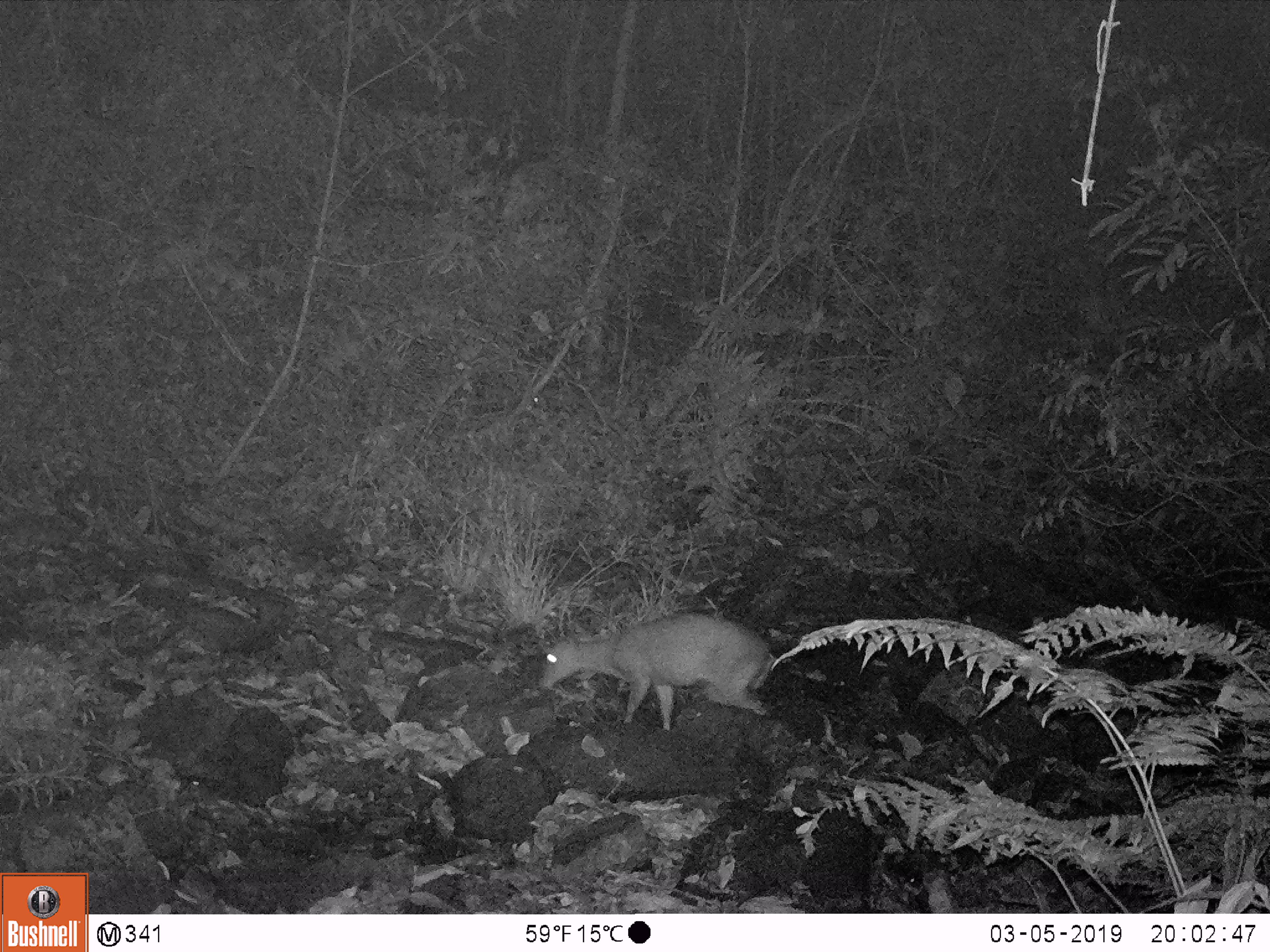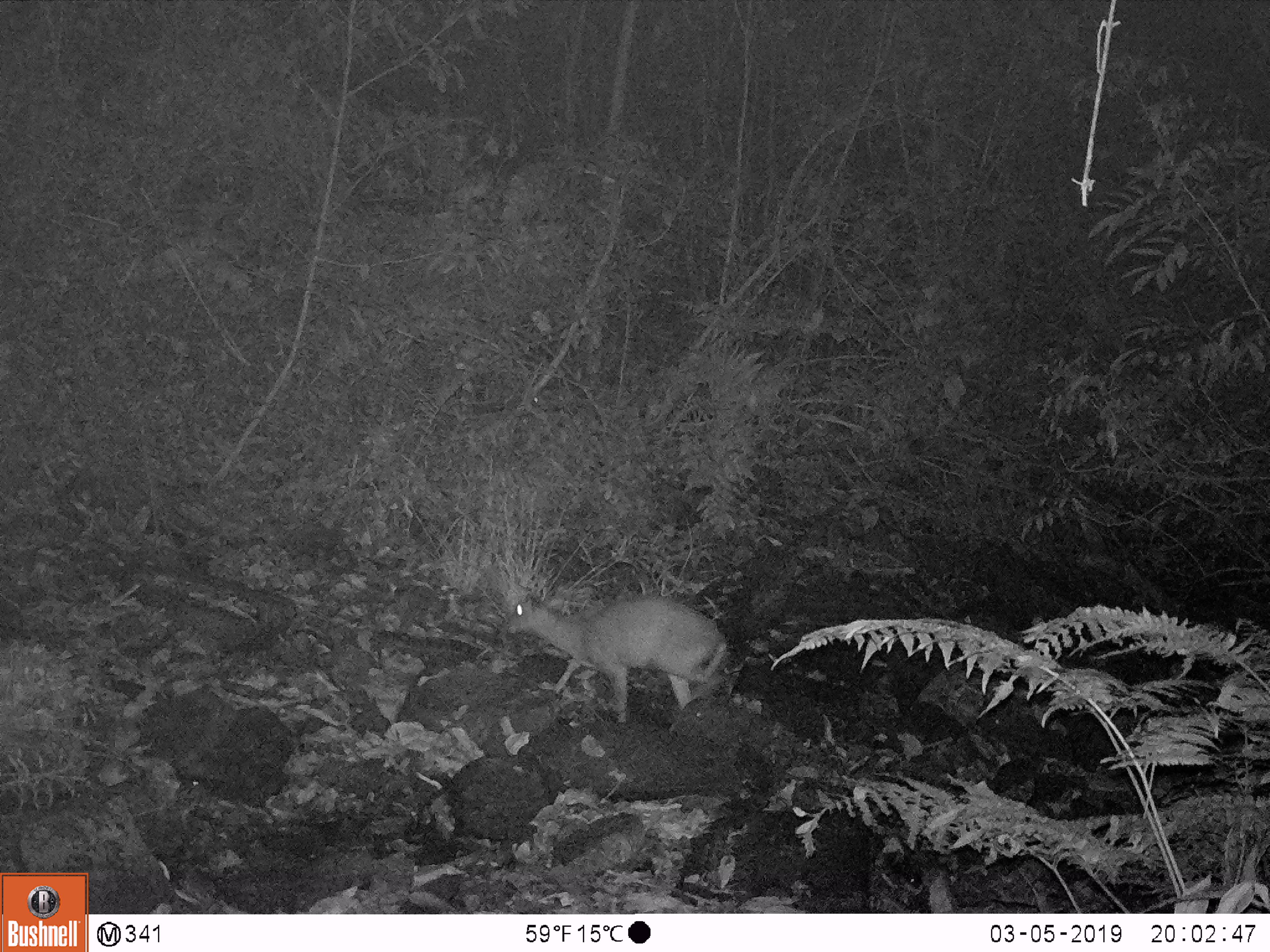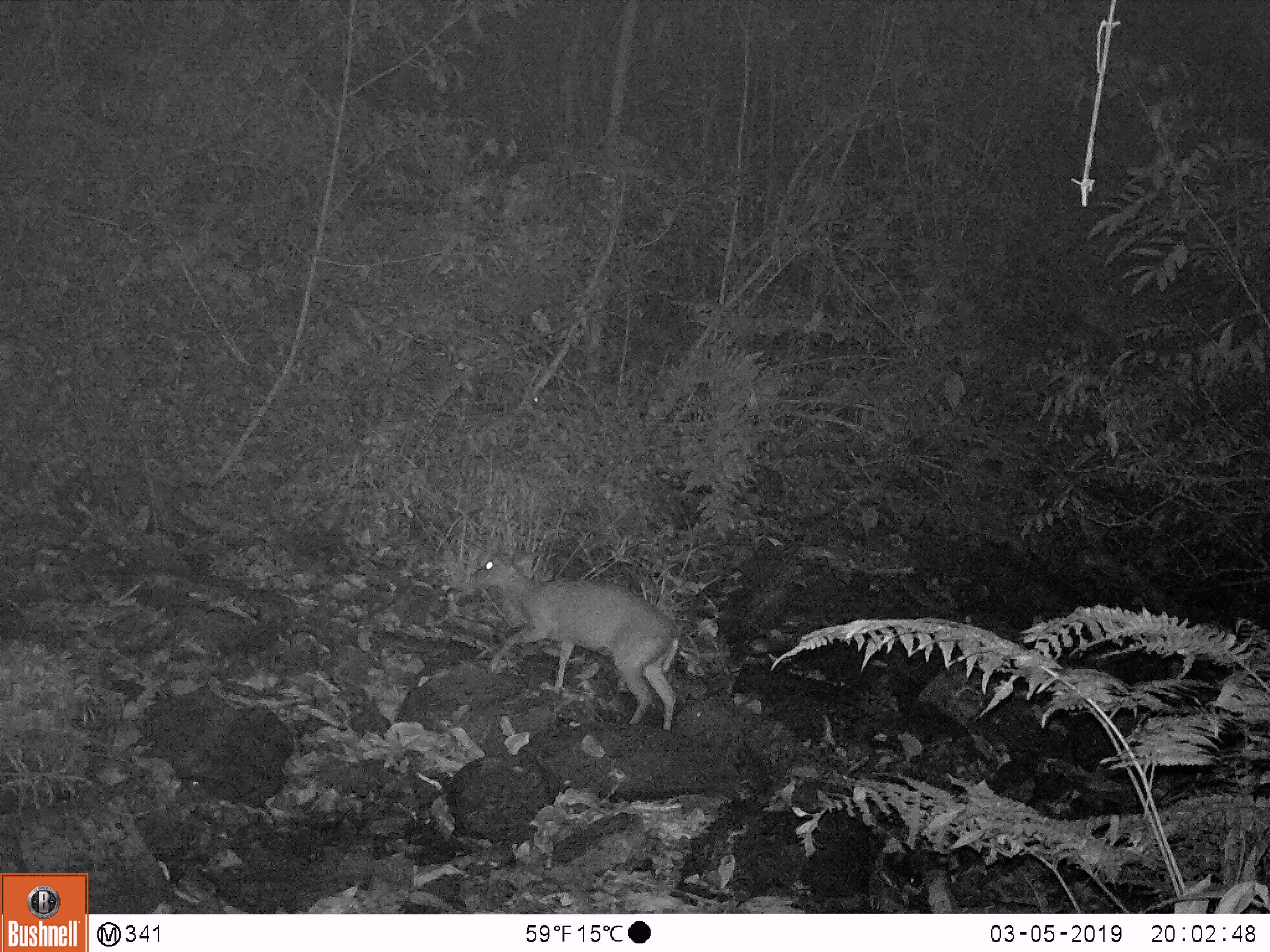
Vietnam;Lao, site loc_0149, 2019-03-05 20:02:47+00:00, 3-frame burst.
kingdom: Animalia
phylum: Chordata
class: Mammalia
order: Artiodactyla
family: Cervidae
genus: Muntiacus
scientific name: Muntiacus rooseveltorum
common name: roosevelt's muntjac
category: roosevelts muntjac group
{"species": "roosevelts muntjac group (roosevelt's muntjac) (Muntiacus rooseveltorum)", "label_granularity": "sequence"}